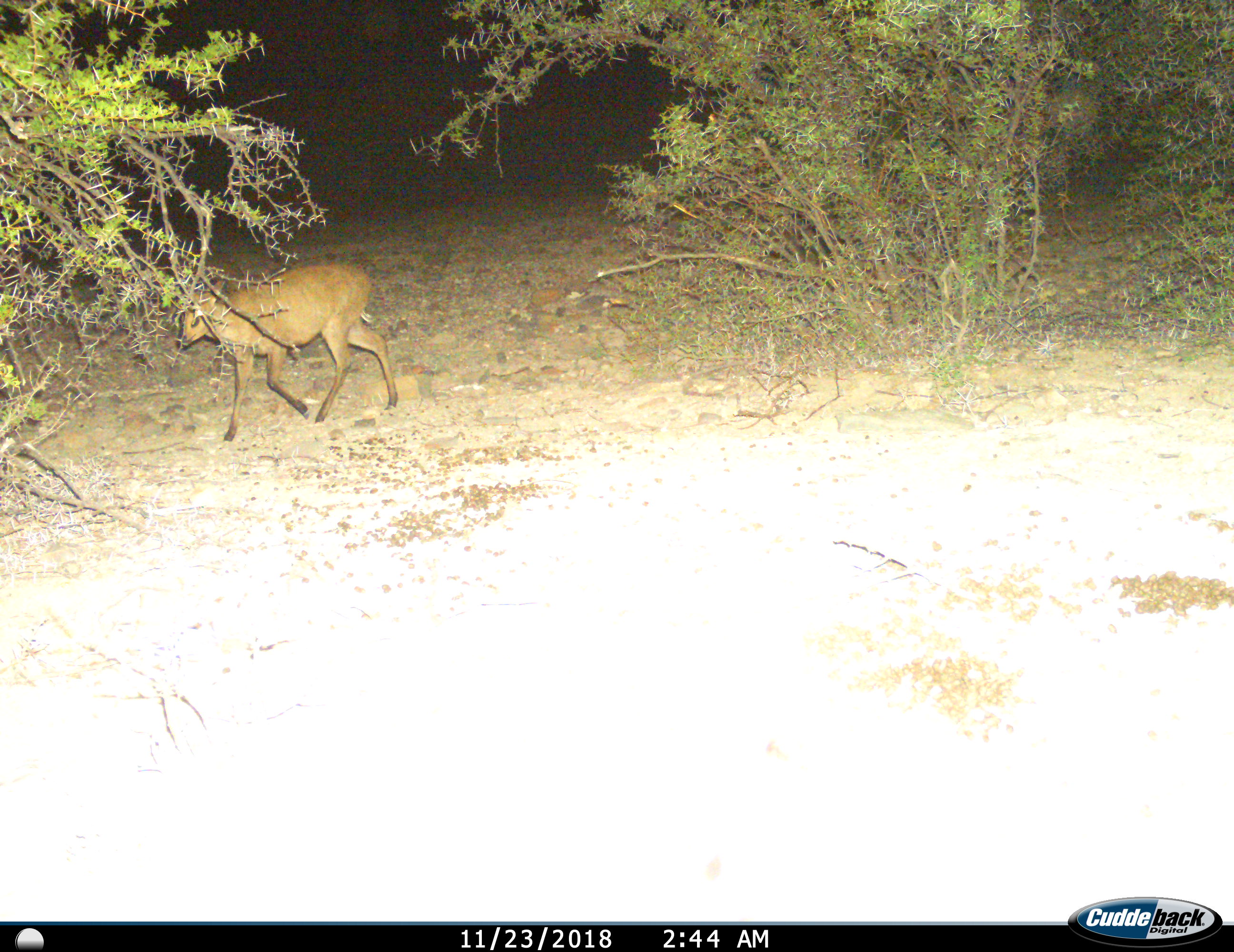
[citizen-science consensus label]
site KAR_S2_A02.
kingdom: Animalia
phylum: Chordata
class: Mammalia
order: Artiodactyla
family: Bovidae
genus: Sylvicapra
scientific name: Sylvicapra grimmia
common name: common duiker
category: duikercommongrey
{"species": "duikercommongrey (common duiker) (Sylvicapra grimmia)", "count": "1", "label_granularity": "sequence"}